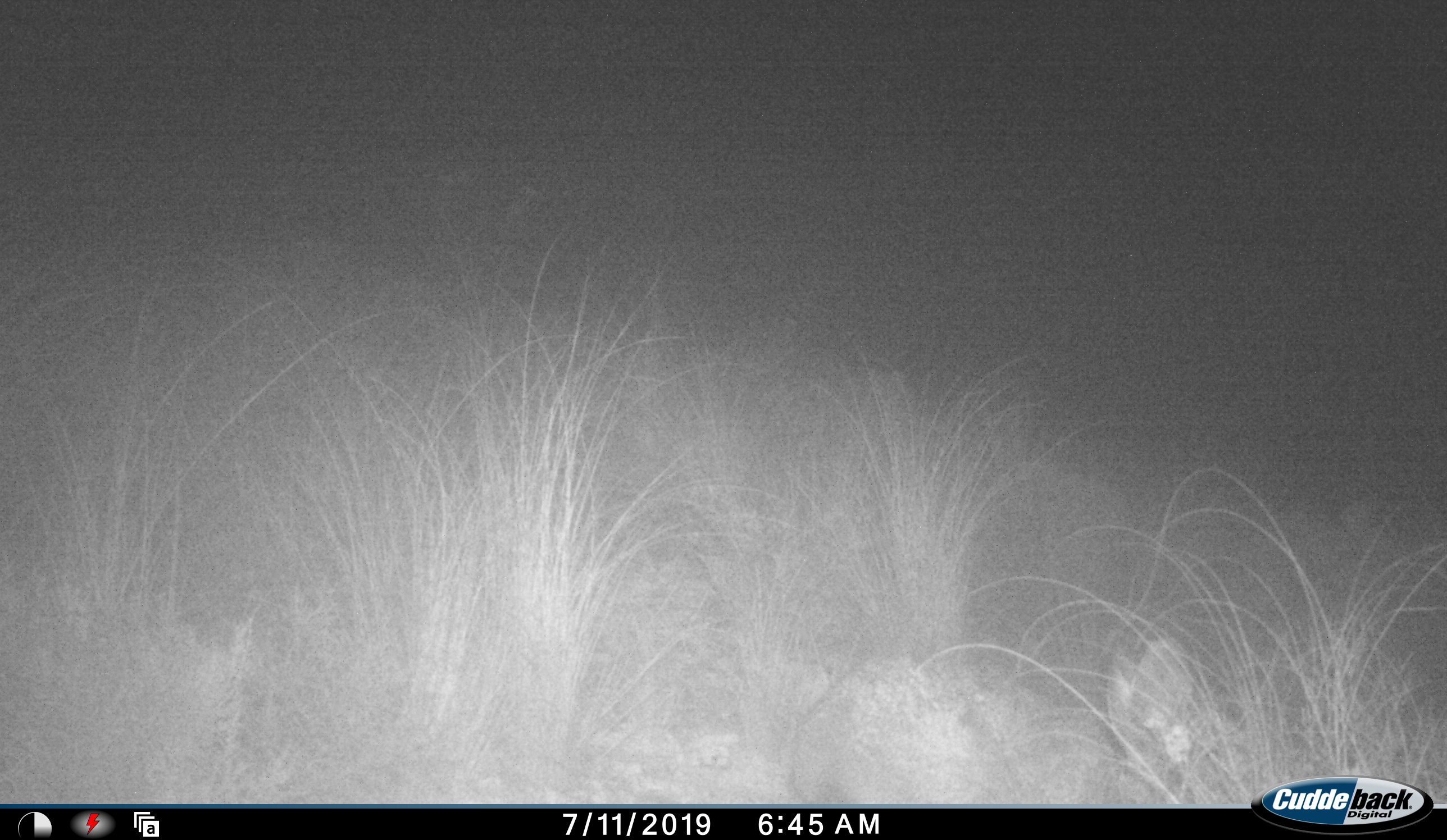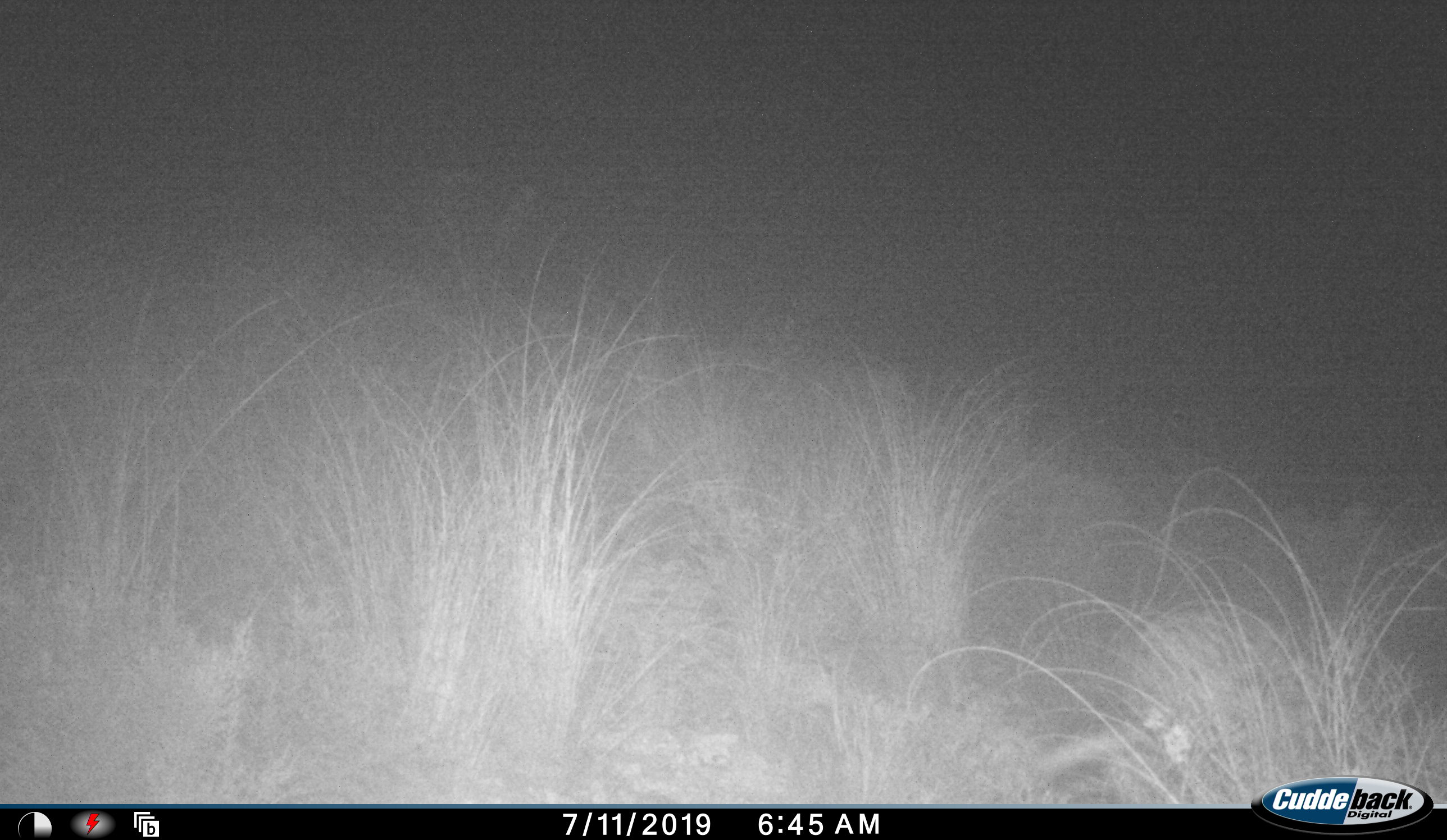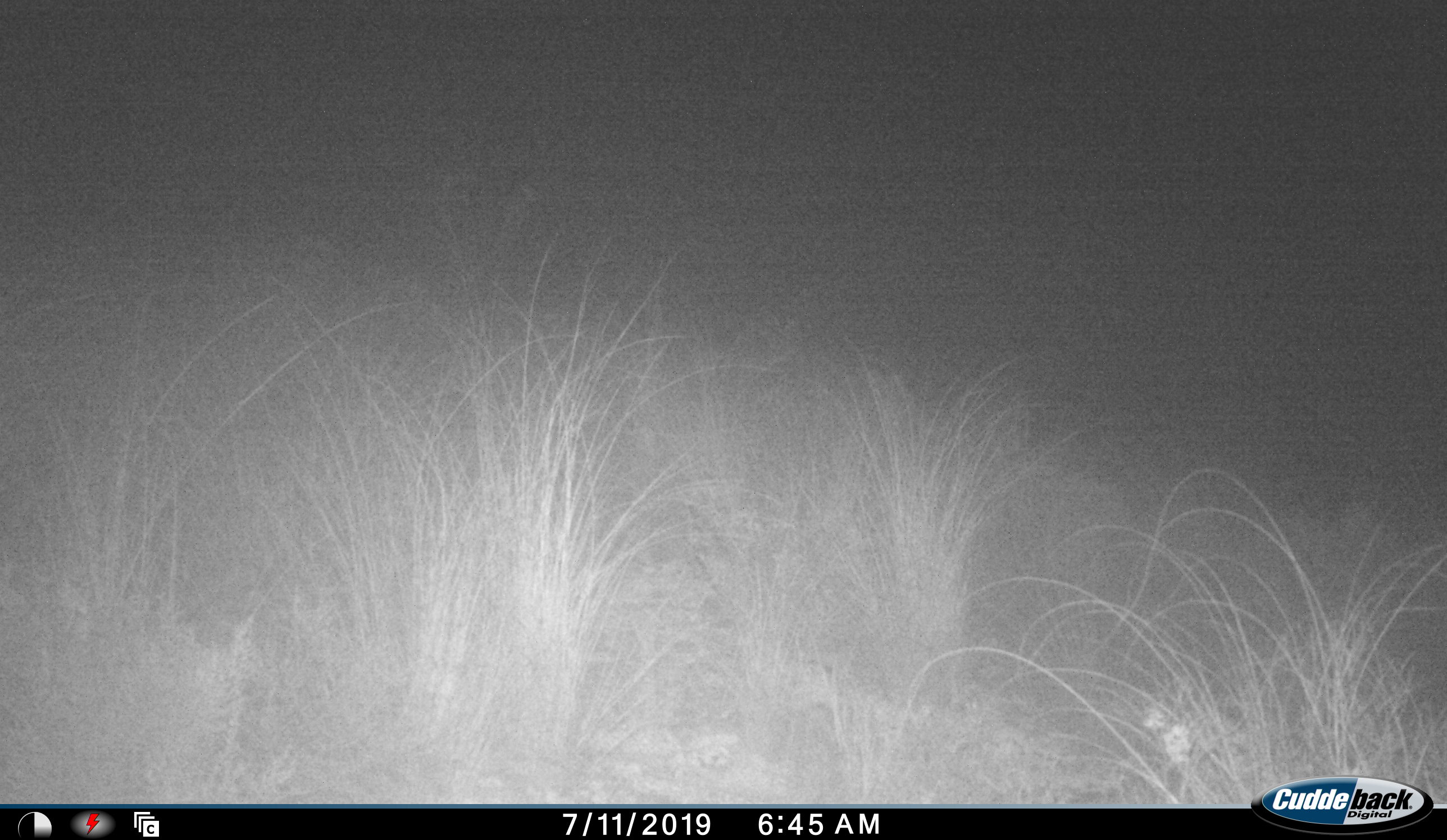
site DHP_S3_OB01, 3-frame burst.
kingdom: Animalia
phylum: Chordata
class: Mammalia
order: Lagomorpha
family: Leporidae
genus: Pronolagus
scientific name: Pronolagus randensis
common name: red rock hare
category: rabbitredrock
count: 1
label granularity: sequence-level